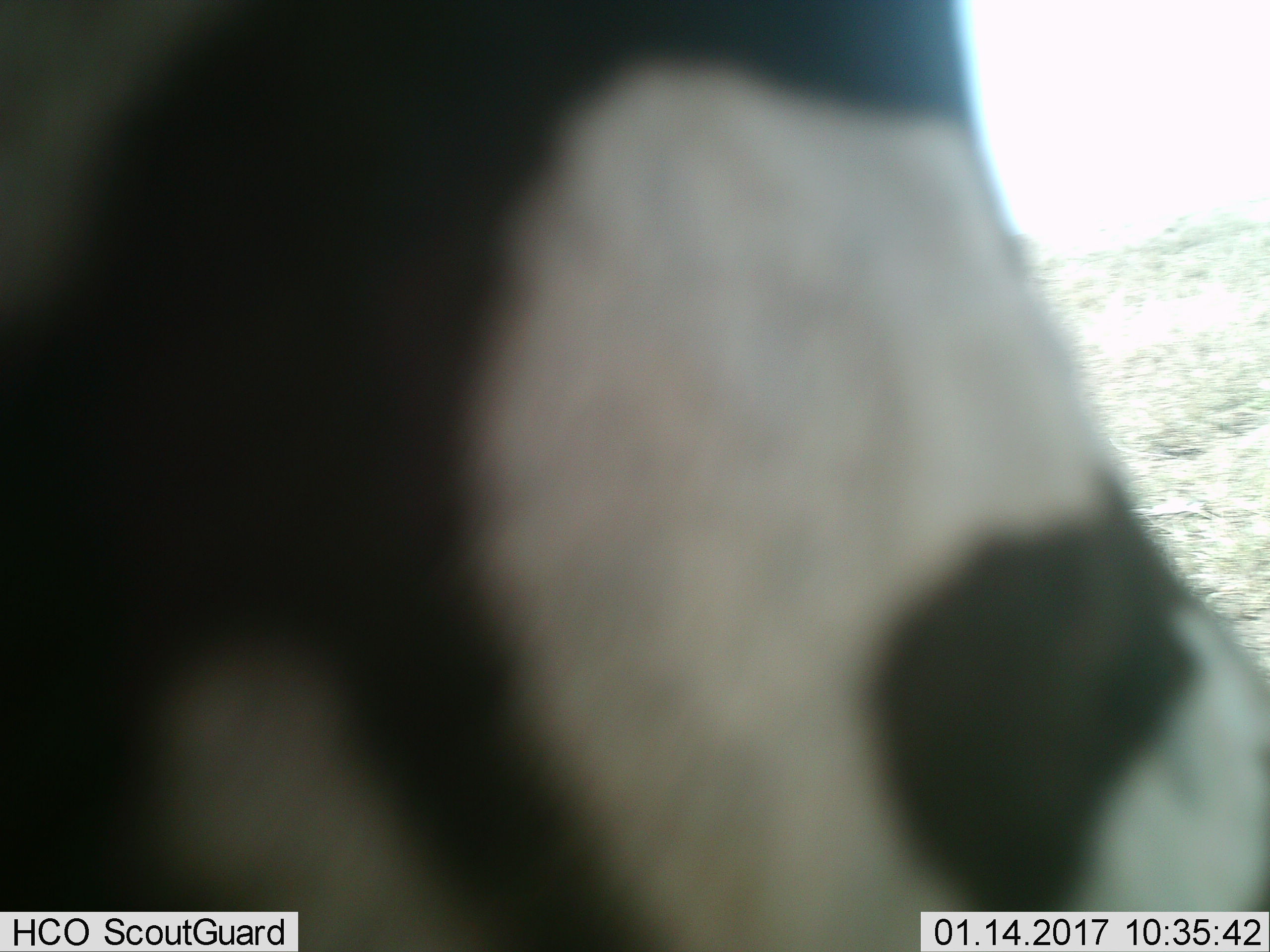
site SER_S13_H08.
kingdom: Animalia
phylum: Chordata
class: Mammalia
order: Perissodactyla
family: Equidae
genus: Equus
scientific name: Equus quagga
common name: plains zebra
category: zebraplains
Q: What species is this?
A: Zebraplains (plains zebra) (Equus quagga).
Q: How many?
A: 1.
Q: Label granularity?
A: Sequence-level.